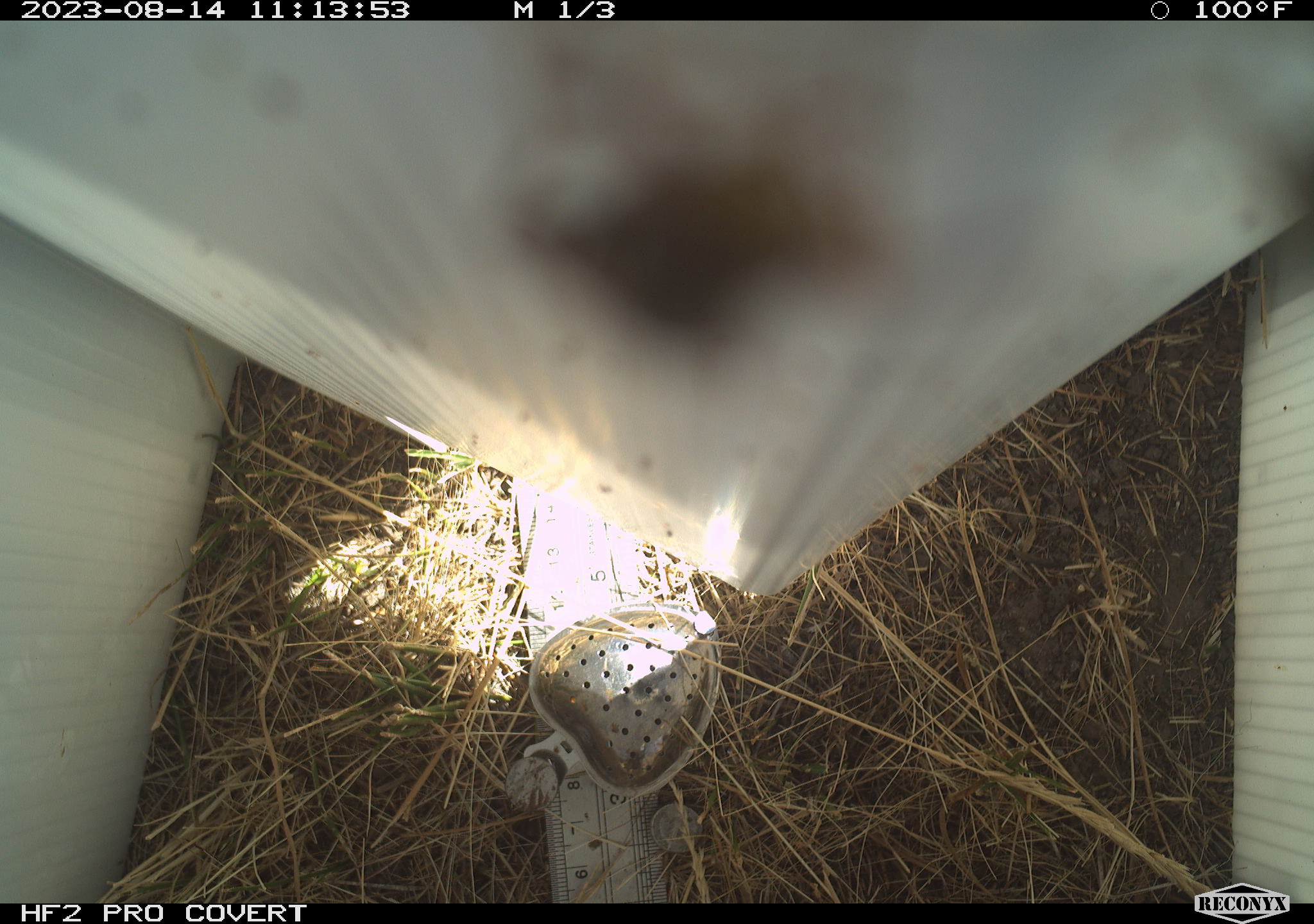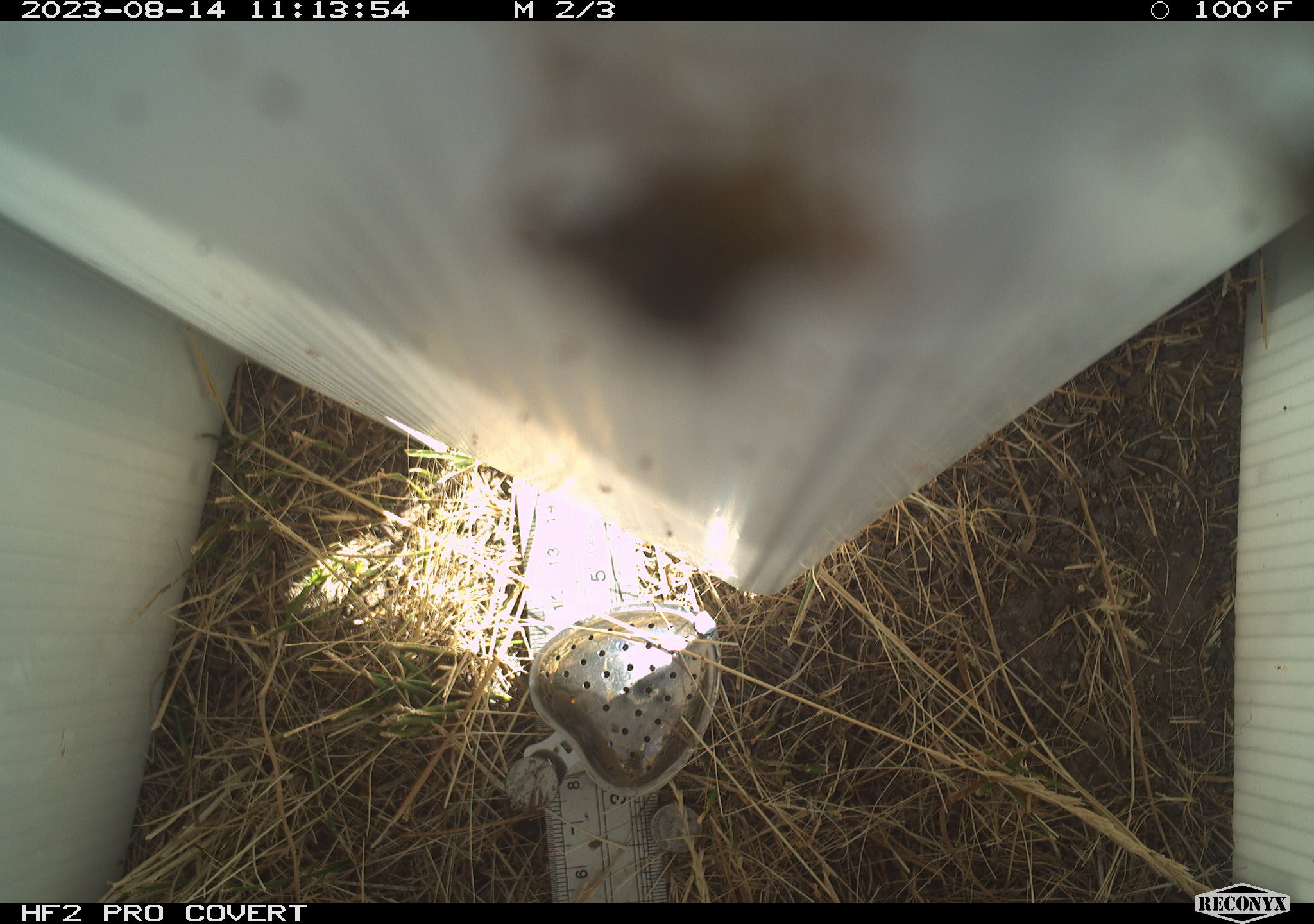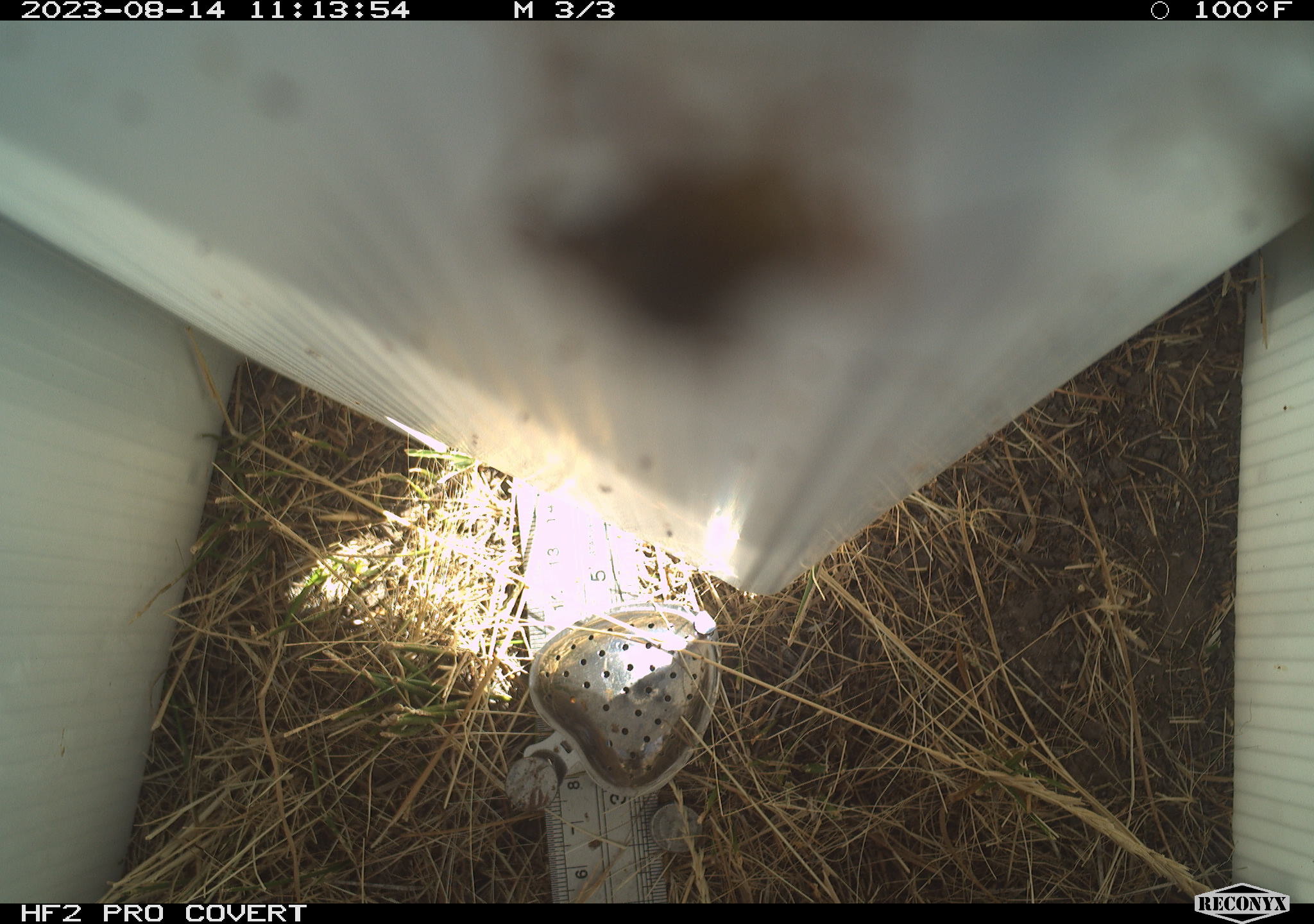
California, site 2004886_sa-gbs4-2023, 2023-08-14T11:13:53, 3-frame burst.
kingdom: Animalia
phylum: Arthropoda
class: Insecta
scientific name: Insecta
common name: insect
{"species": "insect (Insecta)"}